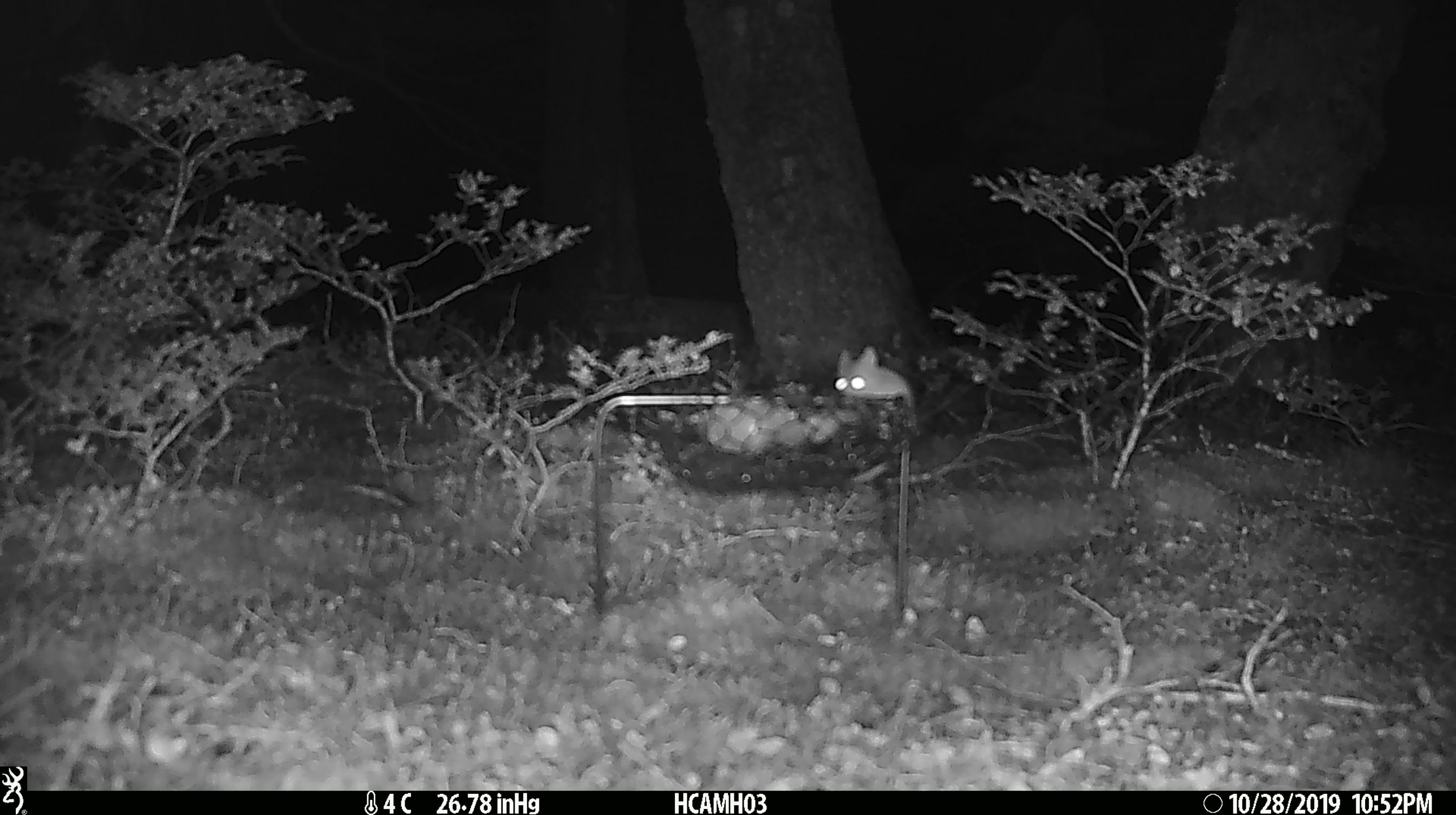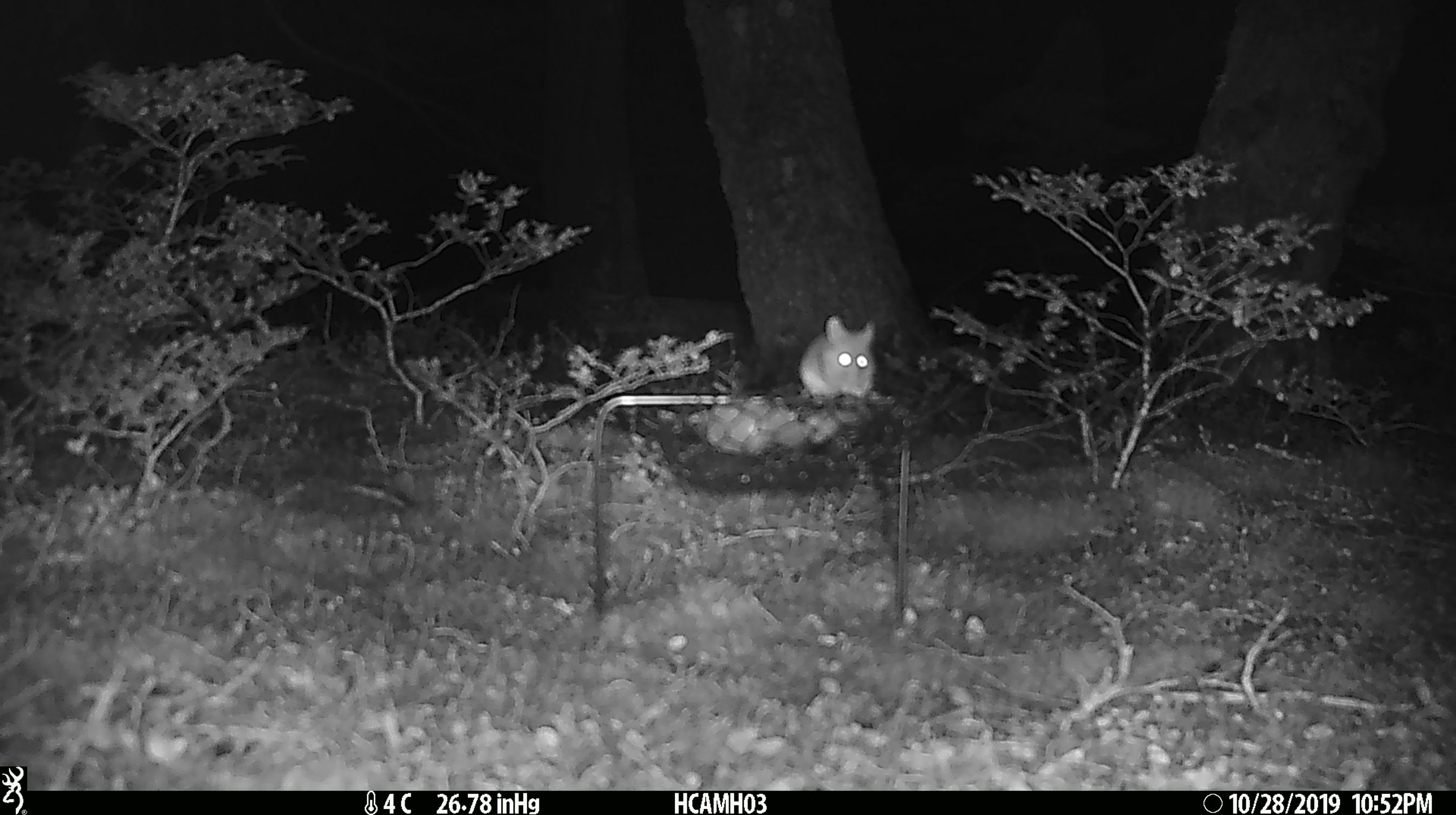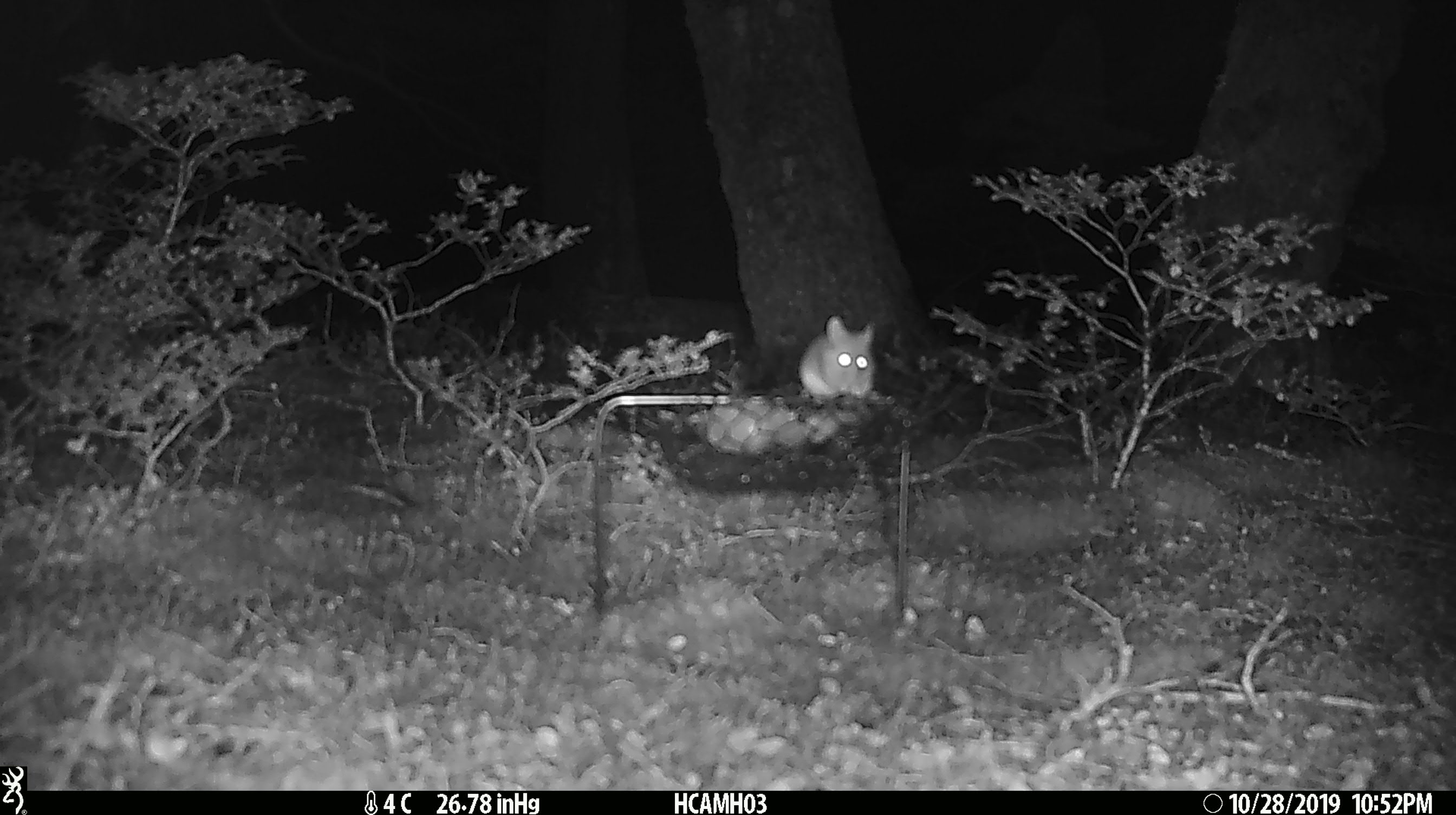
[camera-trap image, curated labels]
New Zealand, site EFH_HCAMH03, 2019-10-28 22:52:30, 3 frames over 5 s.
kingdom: Animalia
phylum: Chordata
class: Mammalia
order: Rodentia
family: Muridae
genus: Mus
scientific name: Mus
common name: mouse